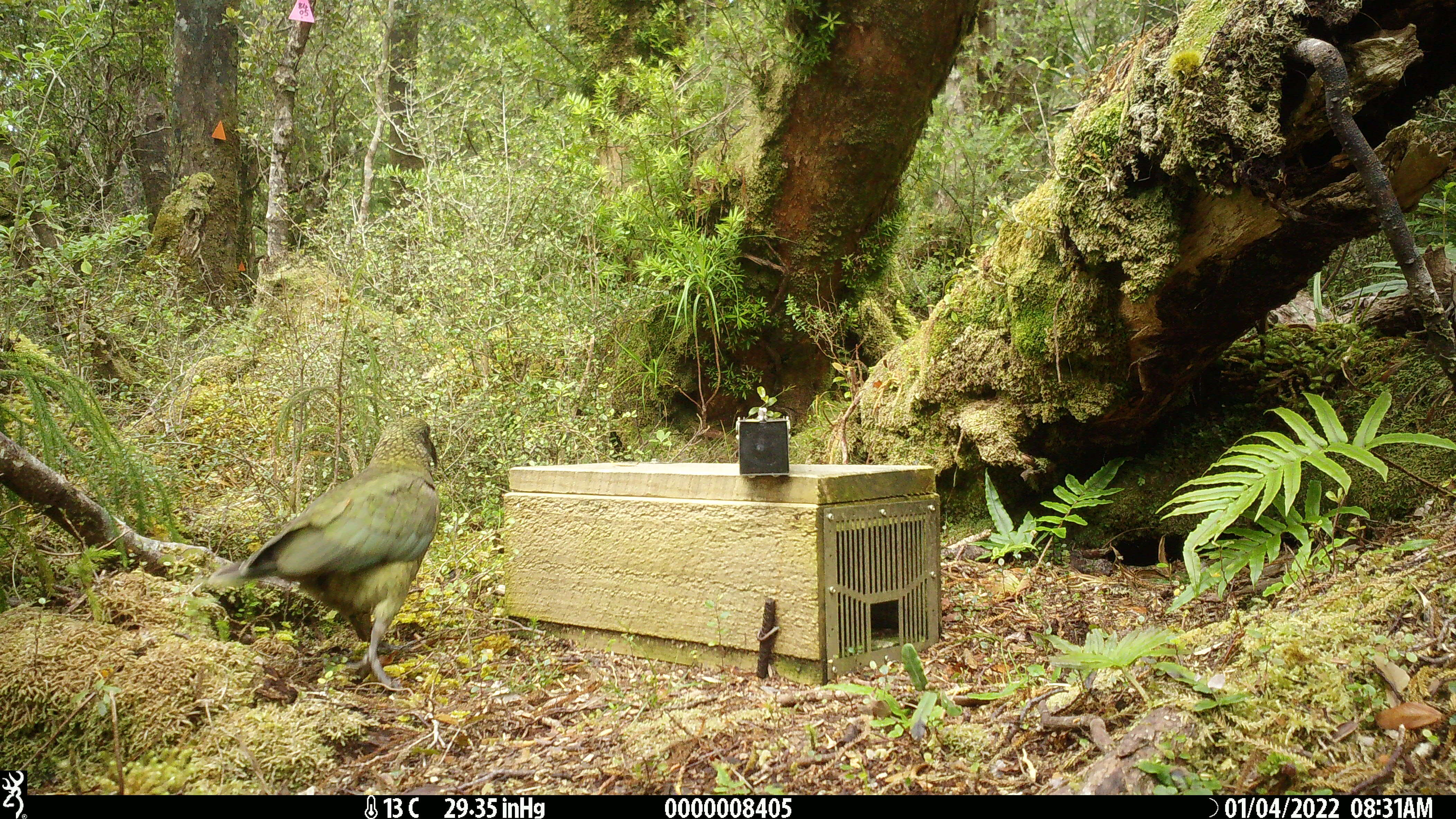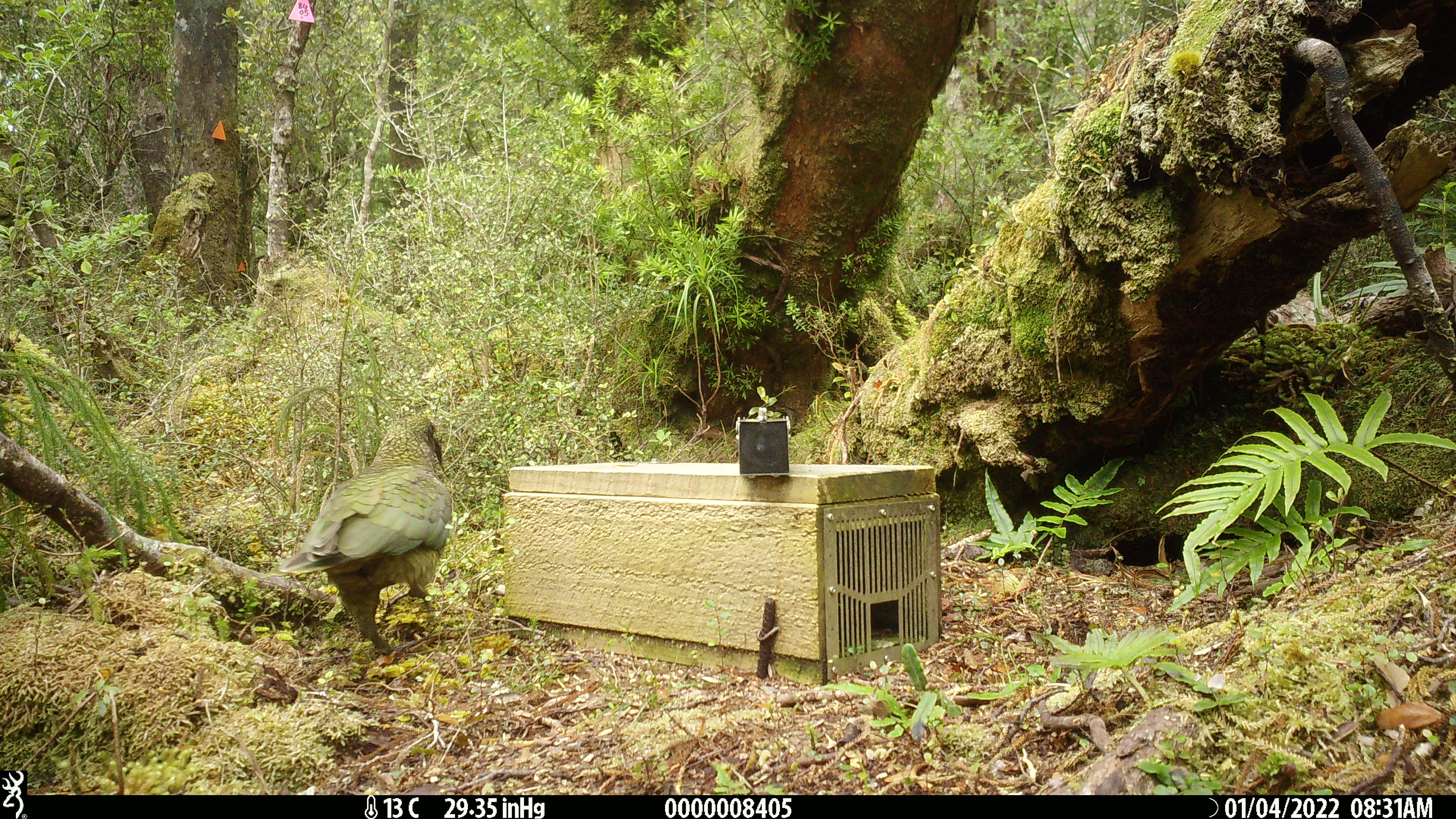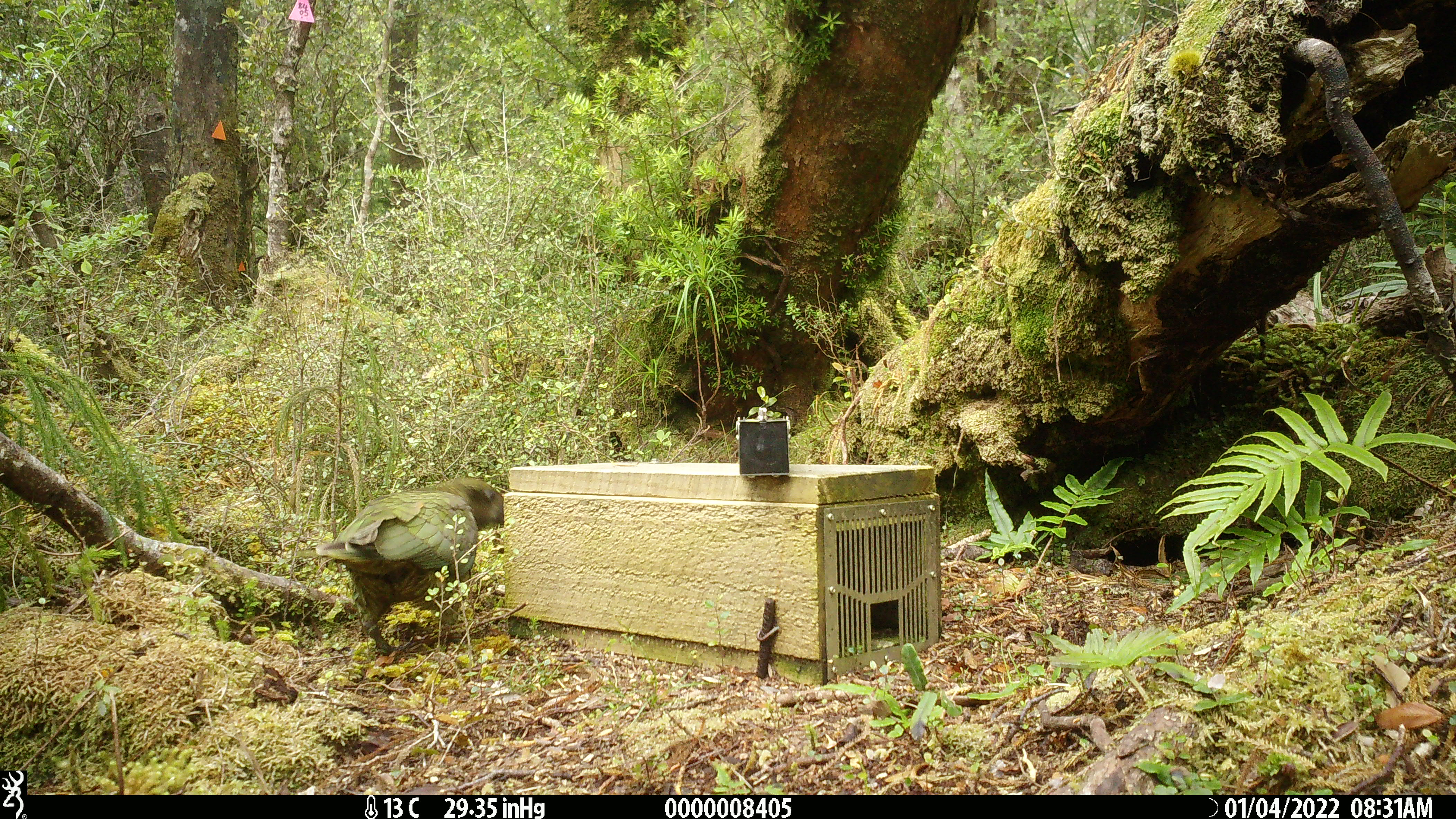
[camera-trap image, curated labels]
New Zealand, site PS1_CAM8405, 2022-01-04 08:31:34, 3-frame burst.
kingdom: Animalia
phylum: Chordata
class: Aves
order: Psittaciformes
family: Strigopidae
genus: Nestor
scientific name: Nestor notabilis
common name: kea